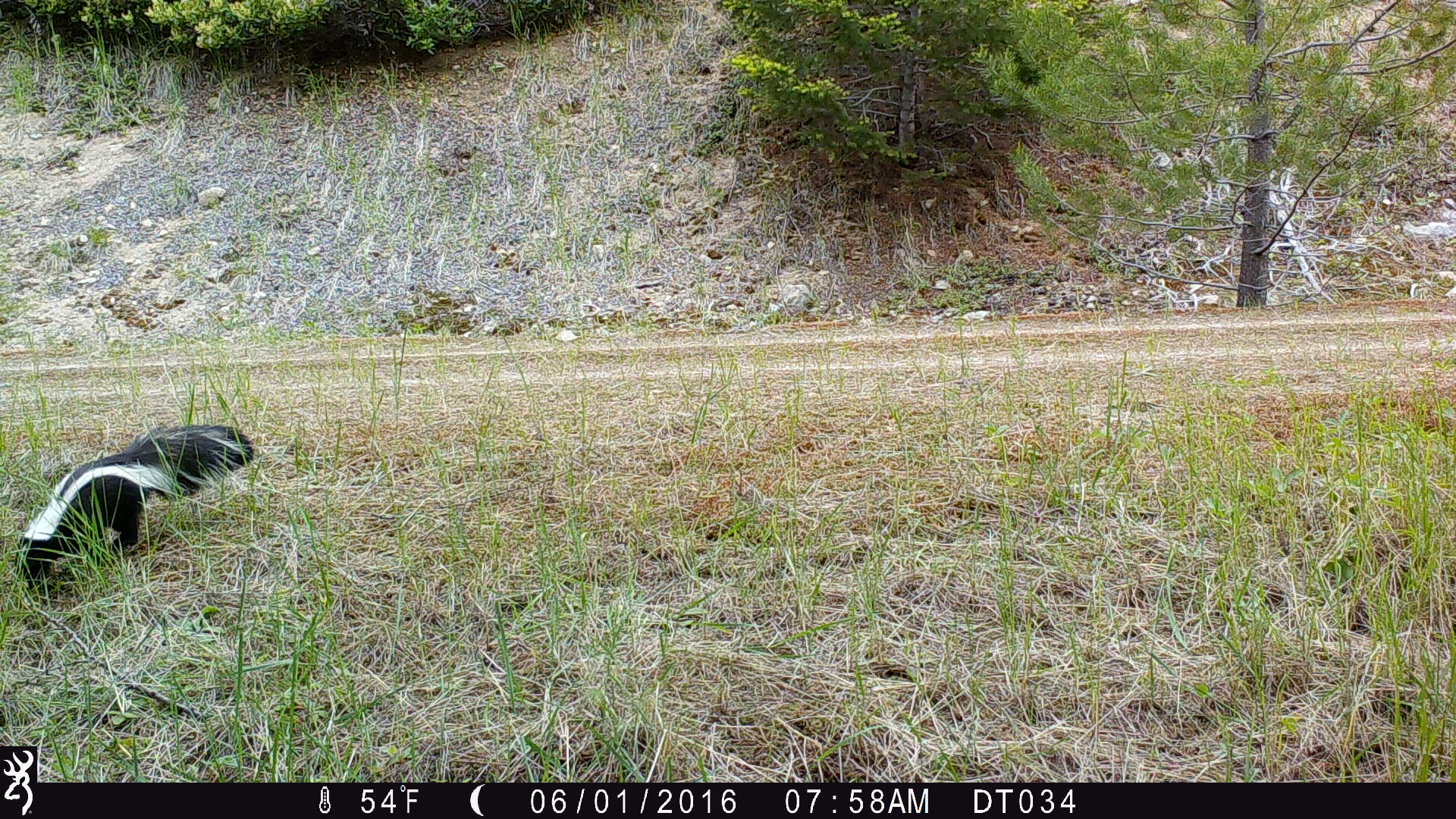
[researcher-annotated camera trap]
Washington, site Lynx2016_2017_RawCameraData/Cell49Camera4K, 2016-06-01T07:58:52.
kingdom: Animalia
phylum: Chordata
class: Mammalia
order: Carnivora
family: Mephitidae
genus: Mephitis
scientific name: Mephitis mephitis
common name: striped skunk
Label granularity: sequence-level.